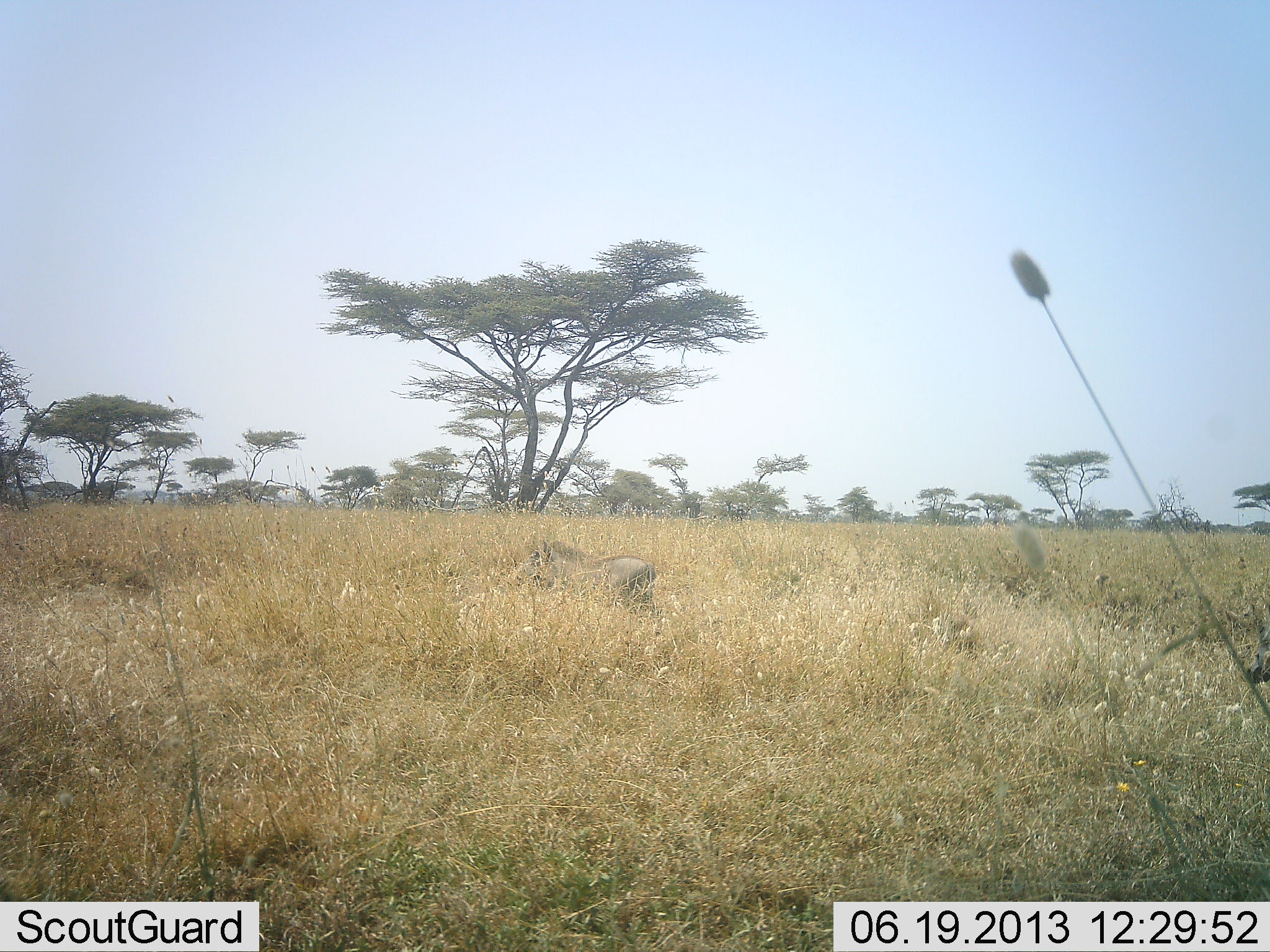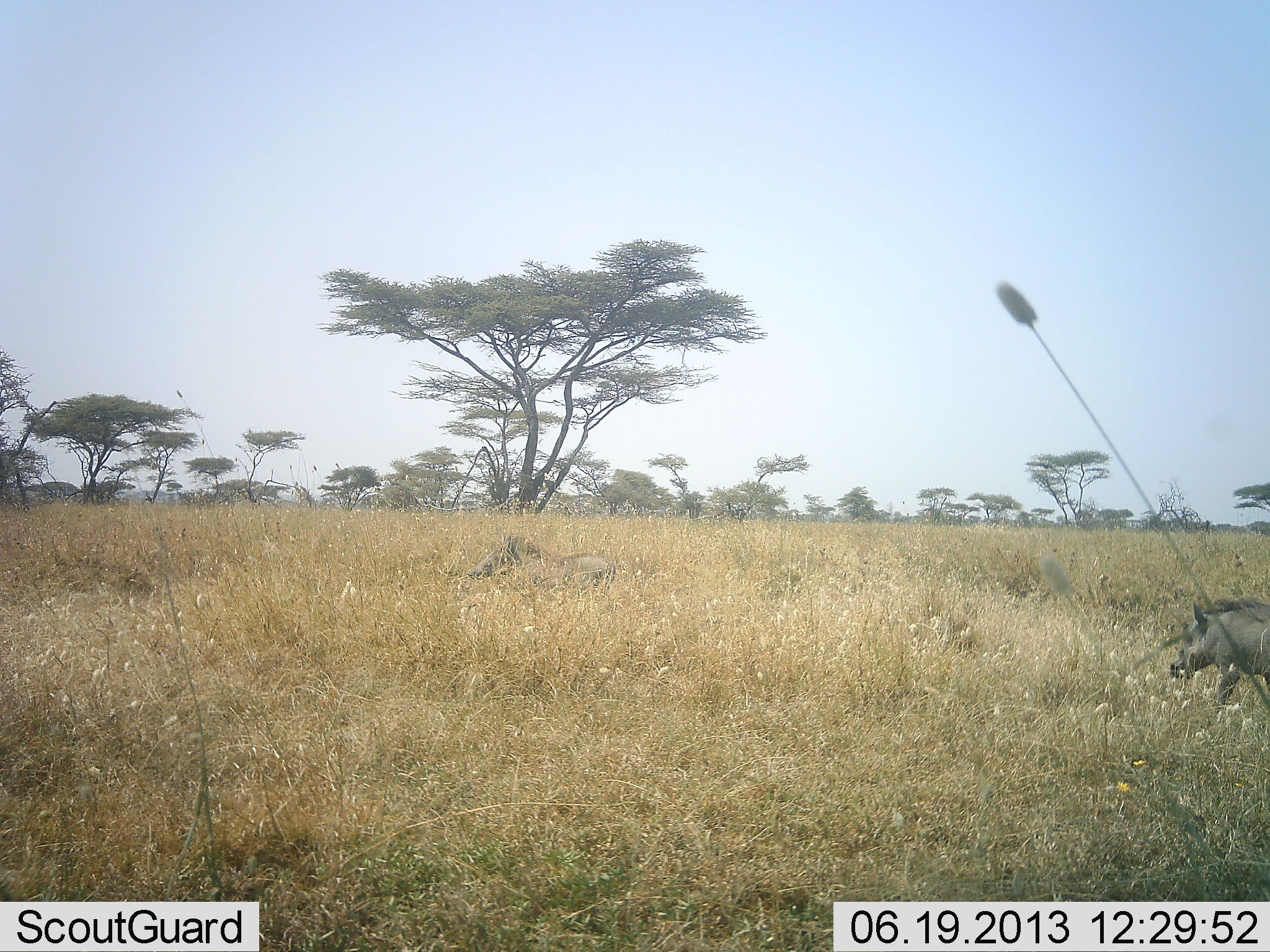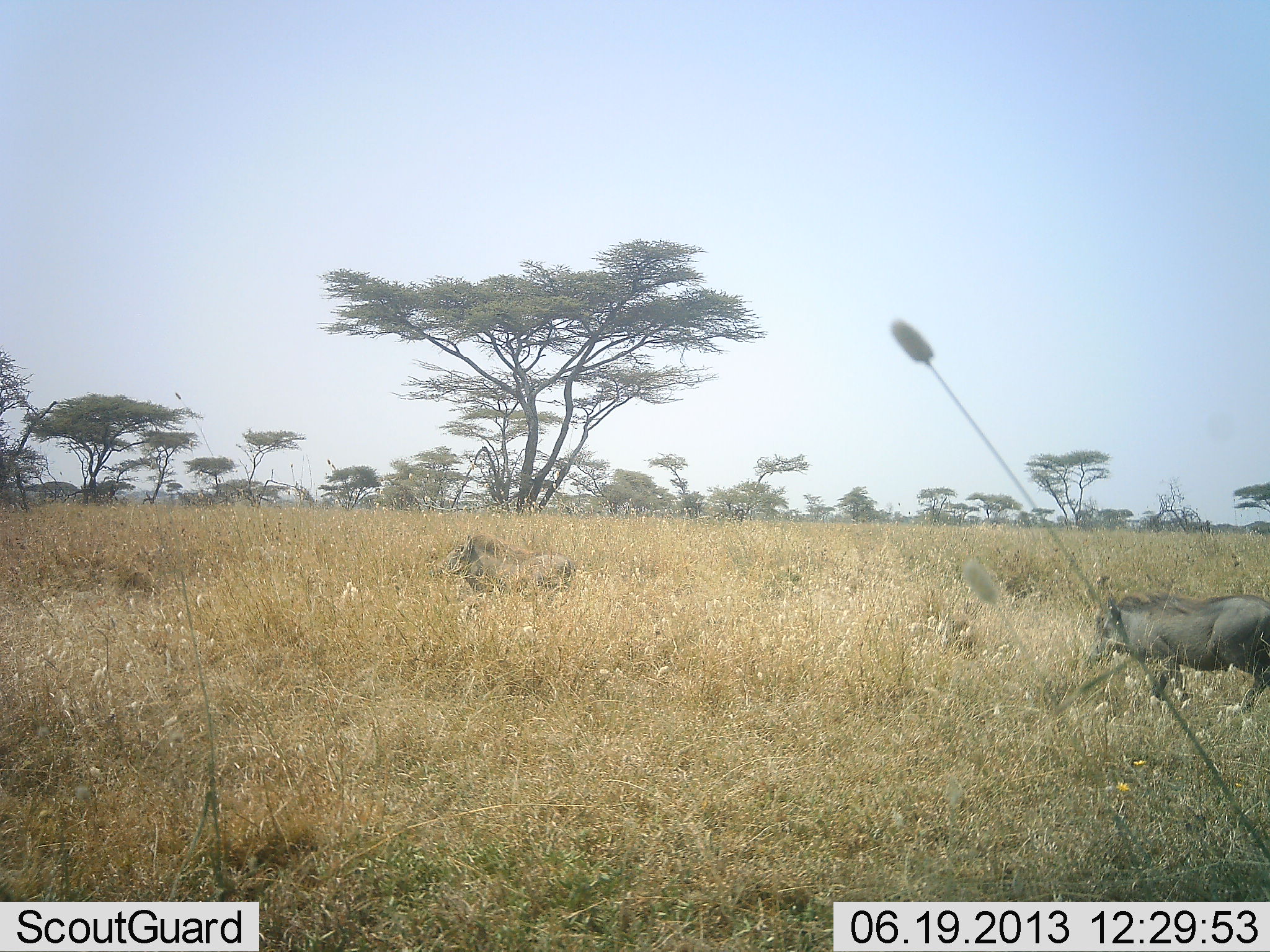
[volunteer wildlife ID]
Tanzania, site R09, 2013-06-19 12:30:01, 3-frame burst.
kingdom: Animalia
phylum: Chordata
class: Mammalia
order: Artiodactyla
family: Suidae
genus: Phacochoerus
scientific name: Phacochoerus africanus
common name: warthog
Warthog (Phacochoerus africanus), count 2. Behavior (volunteer vote fractions): standing 9%, resting 0%, moving 91%, interacting 4%. Young present (vote fraction): 4%. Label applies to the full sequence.